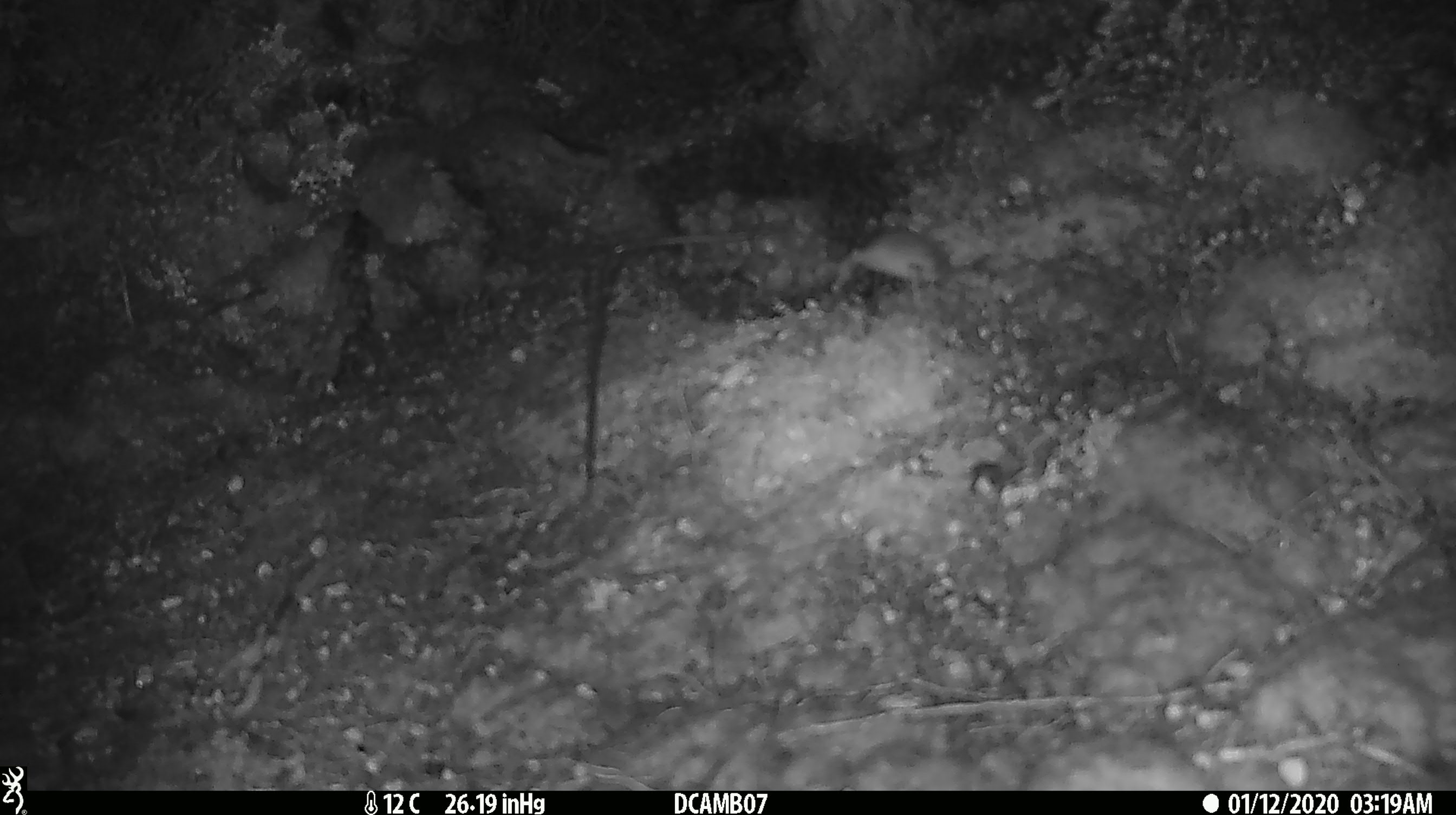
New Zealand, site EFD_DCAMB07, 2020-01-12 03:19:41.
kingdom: Animalia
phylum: Chordata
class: Mammalia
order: Rodentia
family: Muridae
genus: Mus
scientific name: Mus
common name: mouse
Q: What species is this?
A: Mouse (Mus).